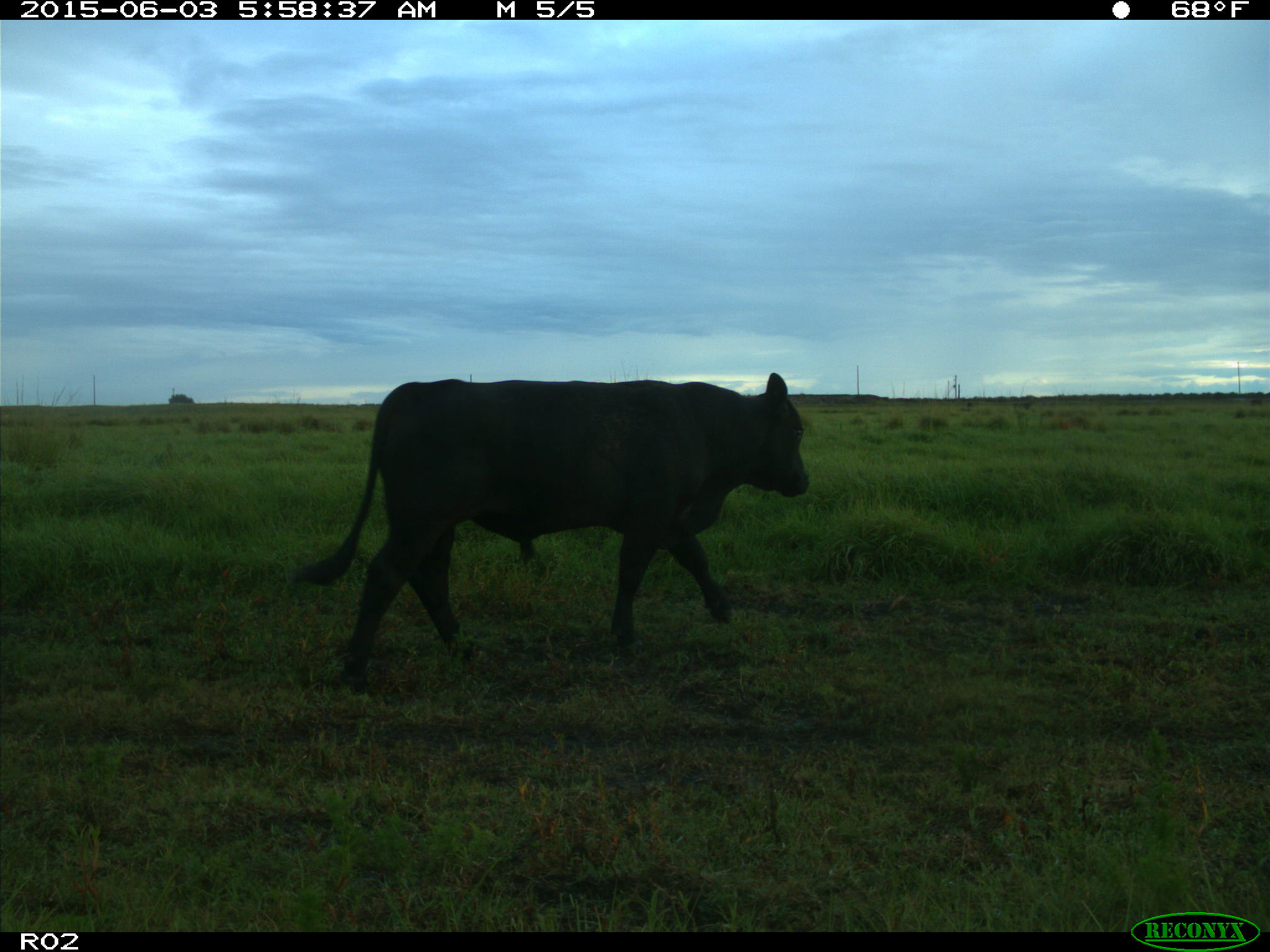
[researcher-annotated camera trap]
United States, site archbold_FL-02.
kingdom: Animalia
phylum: Chordata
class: Mammalia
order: Artiodactyla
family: Bovidae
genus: Bos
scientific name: Bos taurus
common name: domestic cow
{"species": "Bos taurus (domestic cow)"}